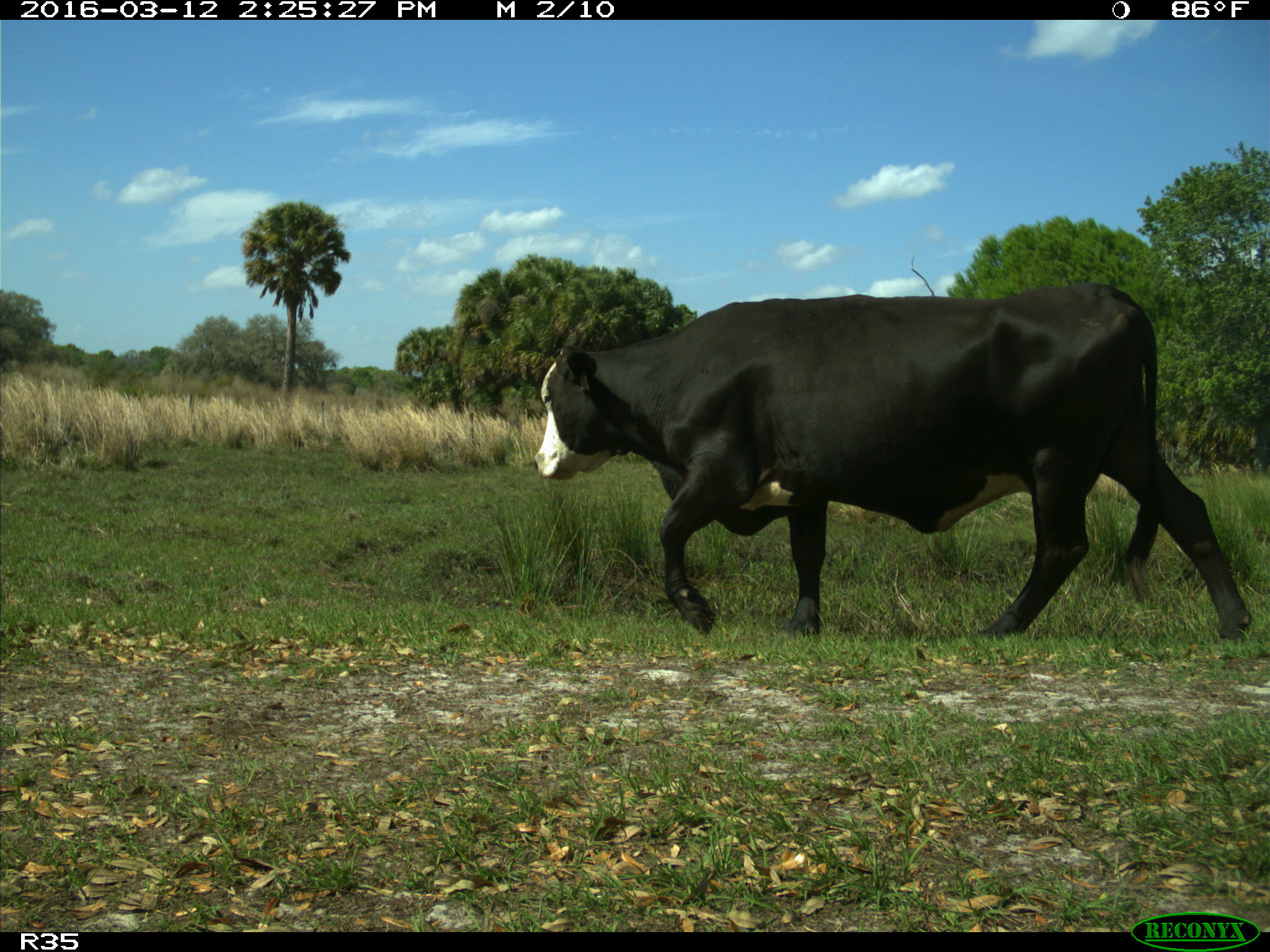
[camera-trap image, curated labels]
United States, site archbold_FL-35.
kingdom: Animalia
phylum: Chordata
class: Mammalia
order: Artiodactyla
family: Bovidae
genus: Bos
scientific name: Bos taurus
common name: domestic cow